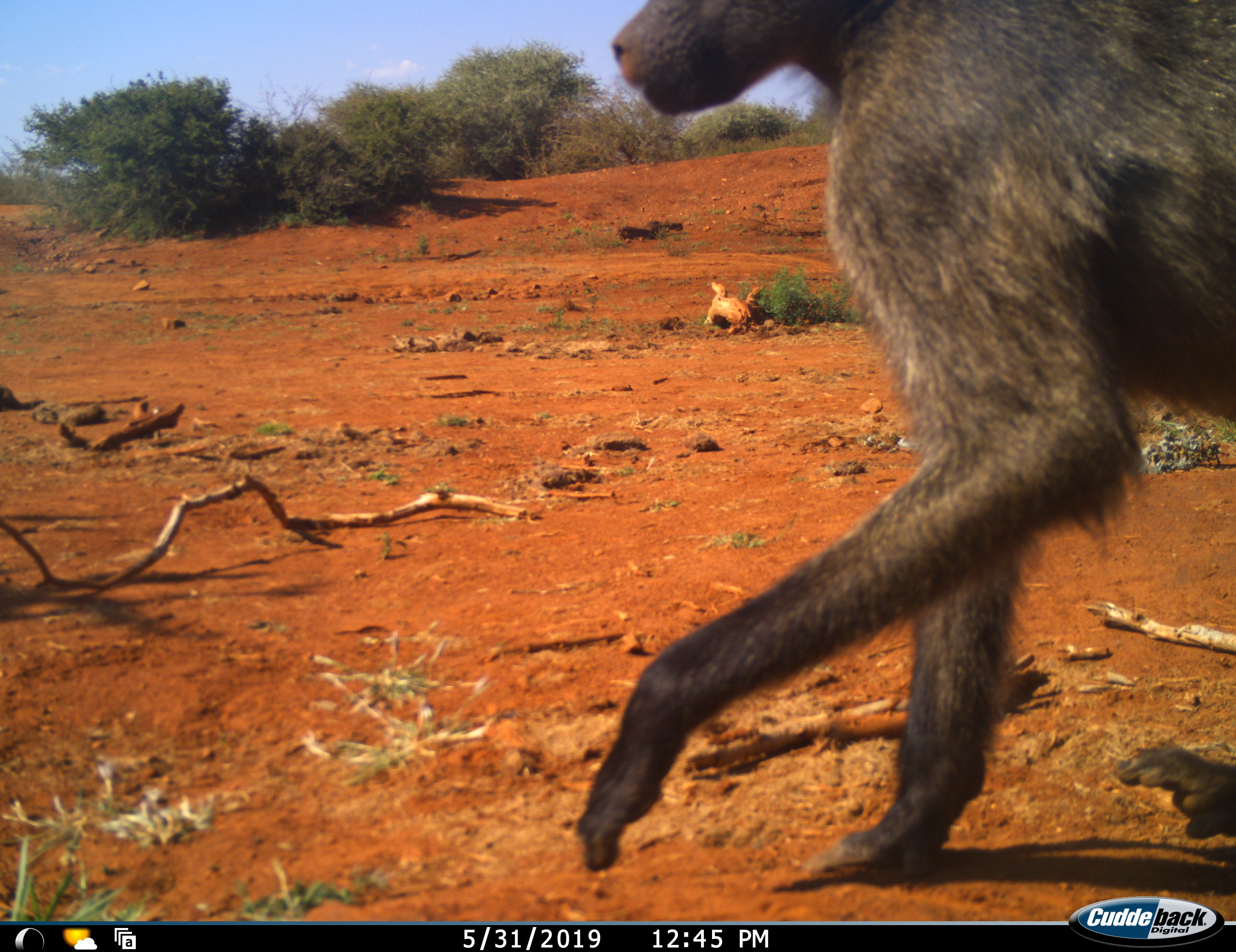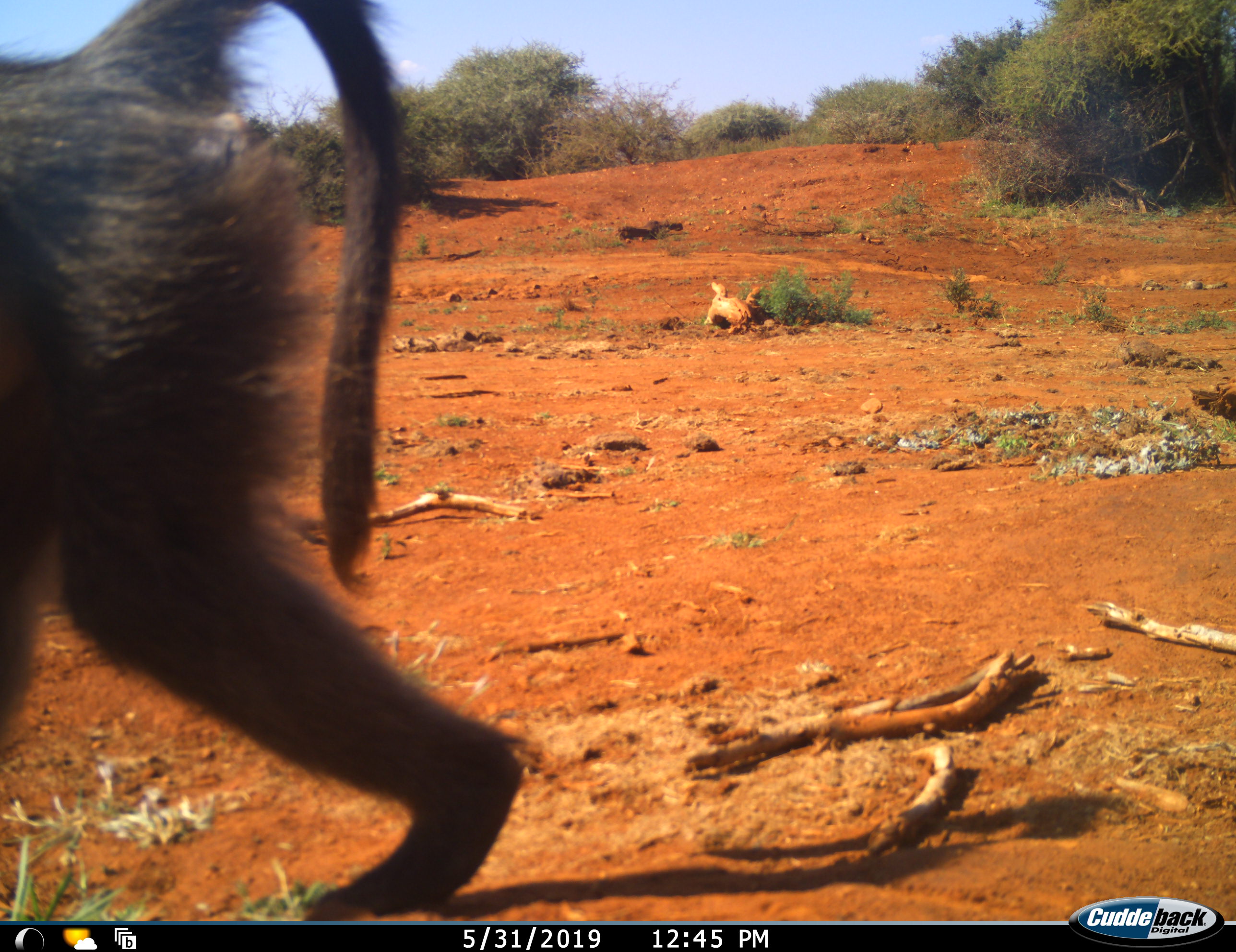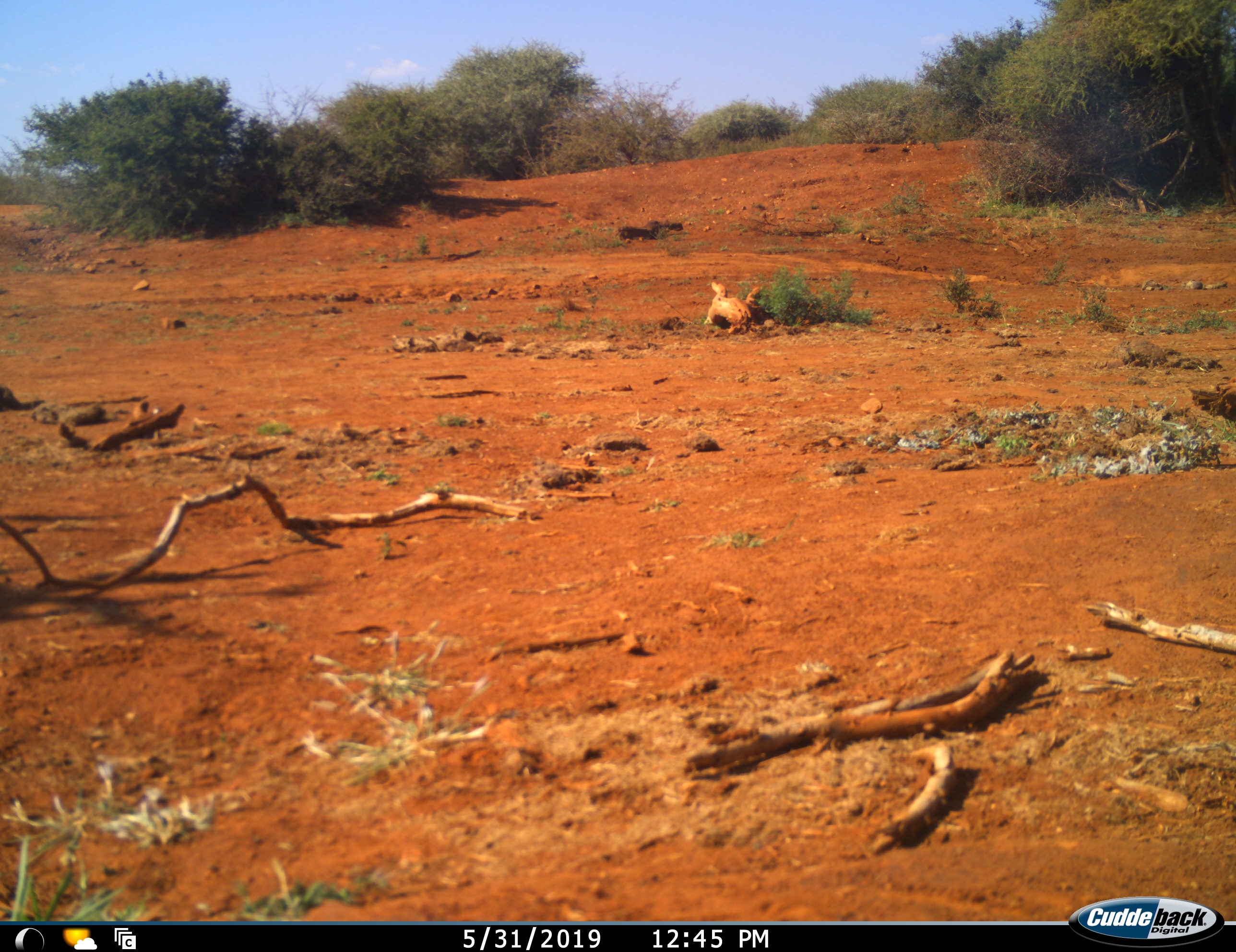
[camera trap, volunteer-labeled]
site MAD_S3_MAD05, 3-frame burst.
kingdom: Animalia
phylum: Chordata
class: Mammalia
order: Primates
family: Cercopithecidae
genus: Papio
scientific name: Papio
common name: baboon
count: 1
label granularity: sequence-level